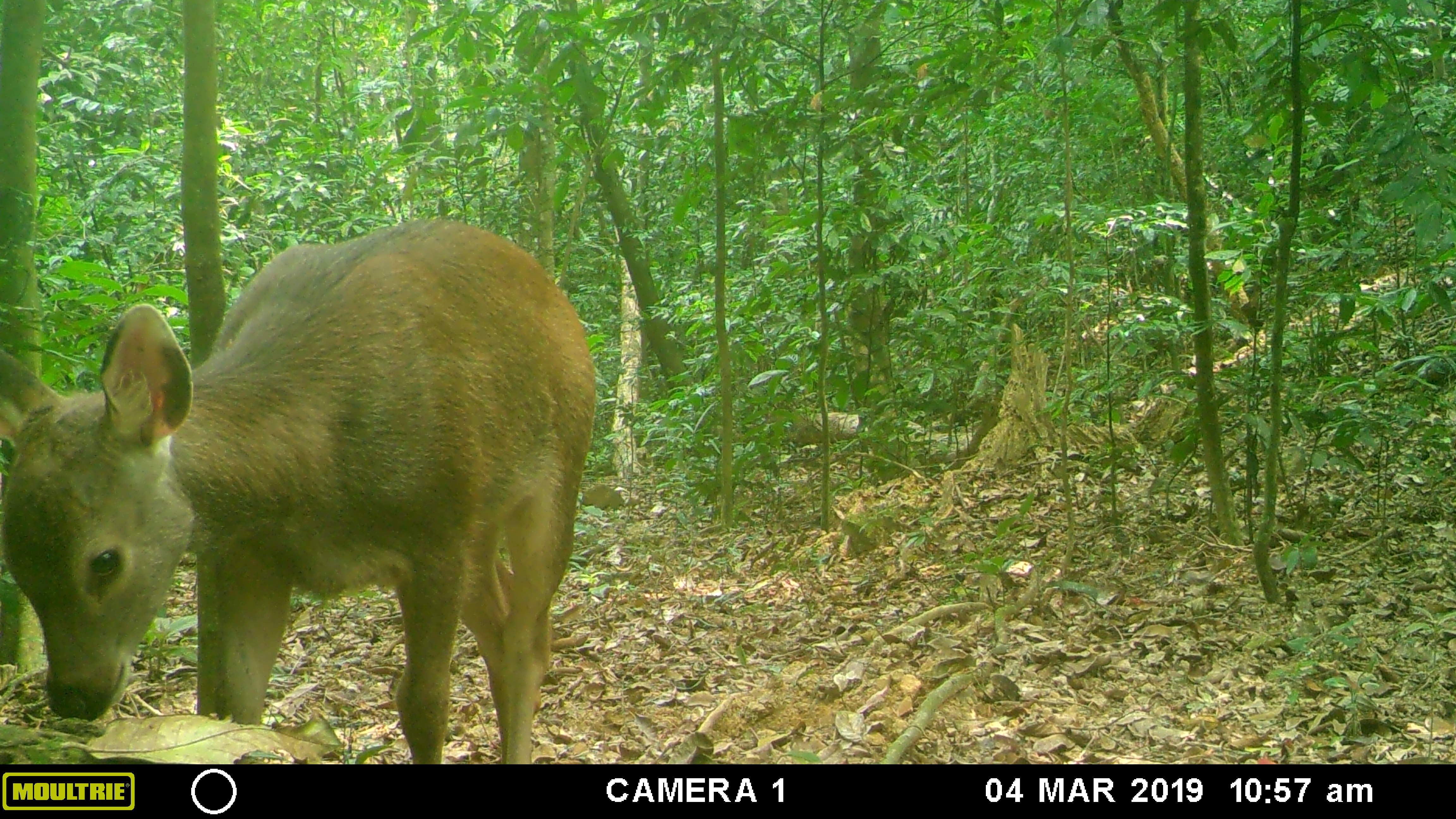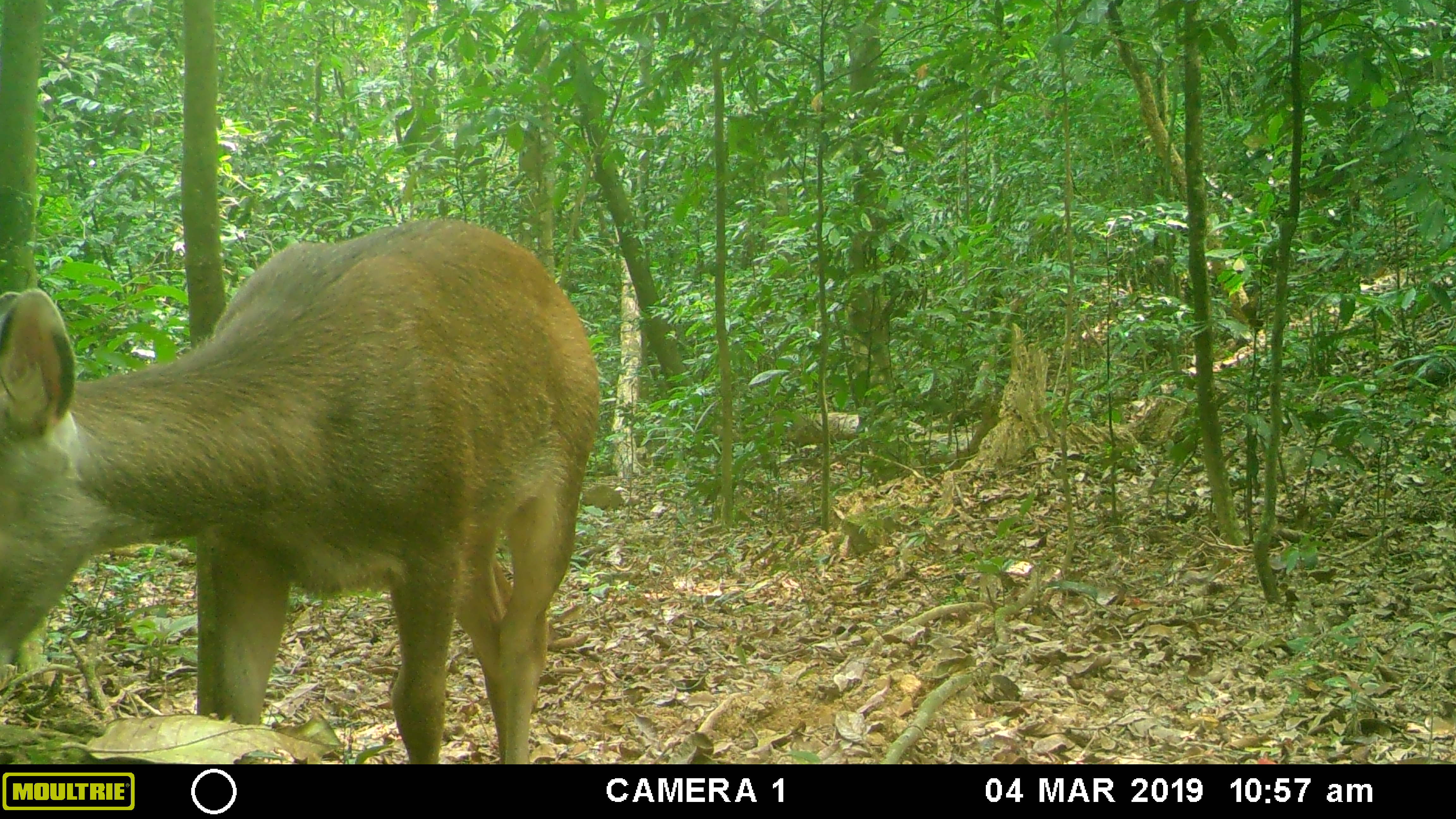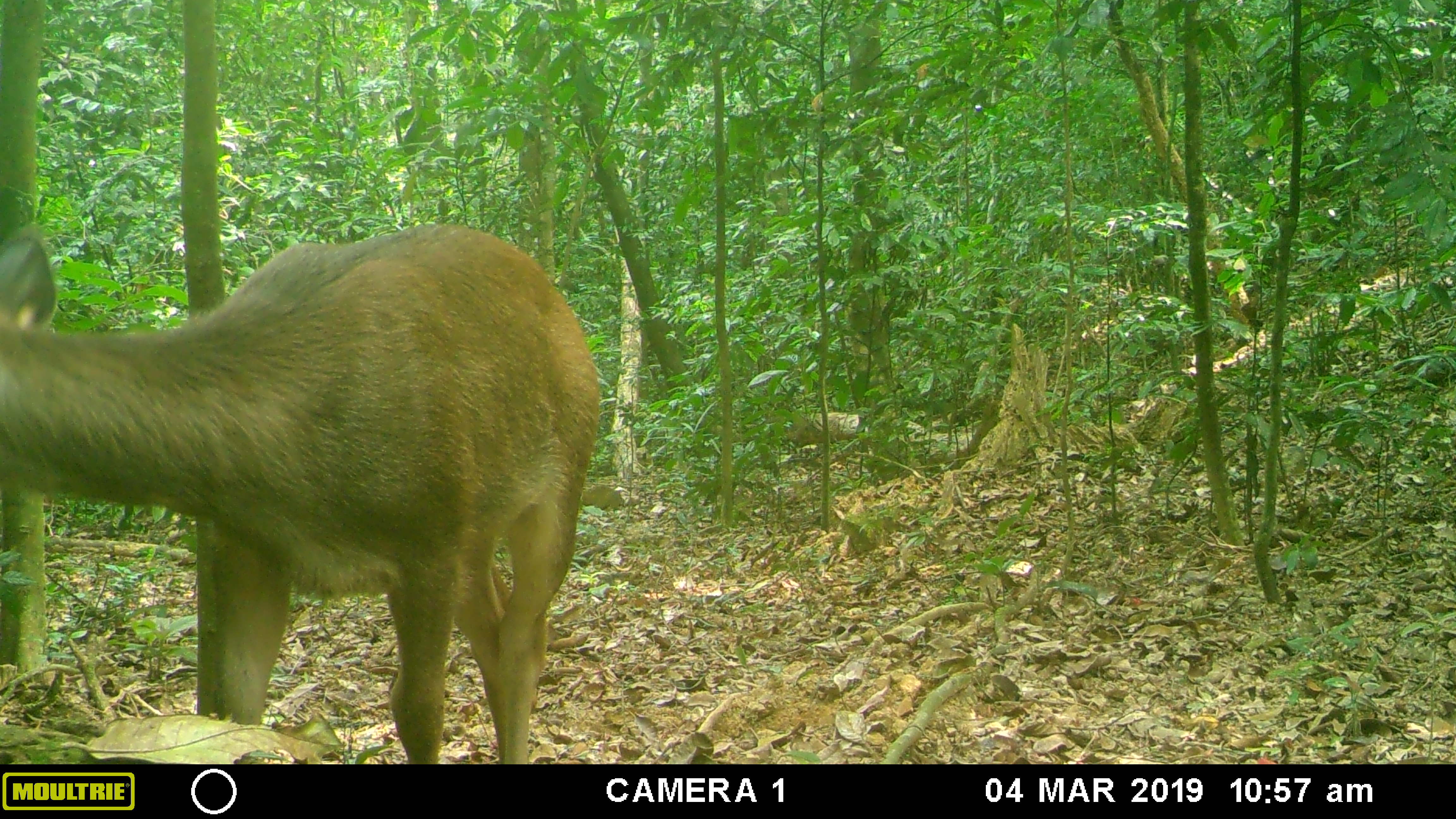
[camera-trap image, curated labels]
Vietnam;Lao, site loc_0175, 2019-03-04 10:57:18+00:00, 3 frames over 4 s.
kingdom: Animalia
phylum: Chordata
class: Mammalia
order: Artiodactyla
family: Cervidae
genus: Rusa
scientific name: Rusa unicolor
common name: sambar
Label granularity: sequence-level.